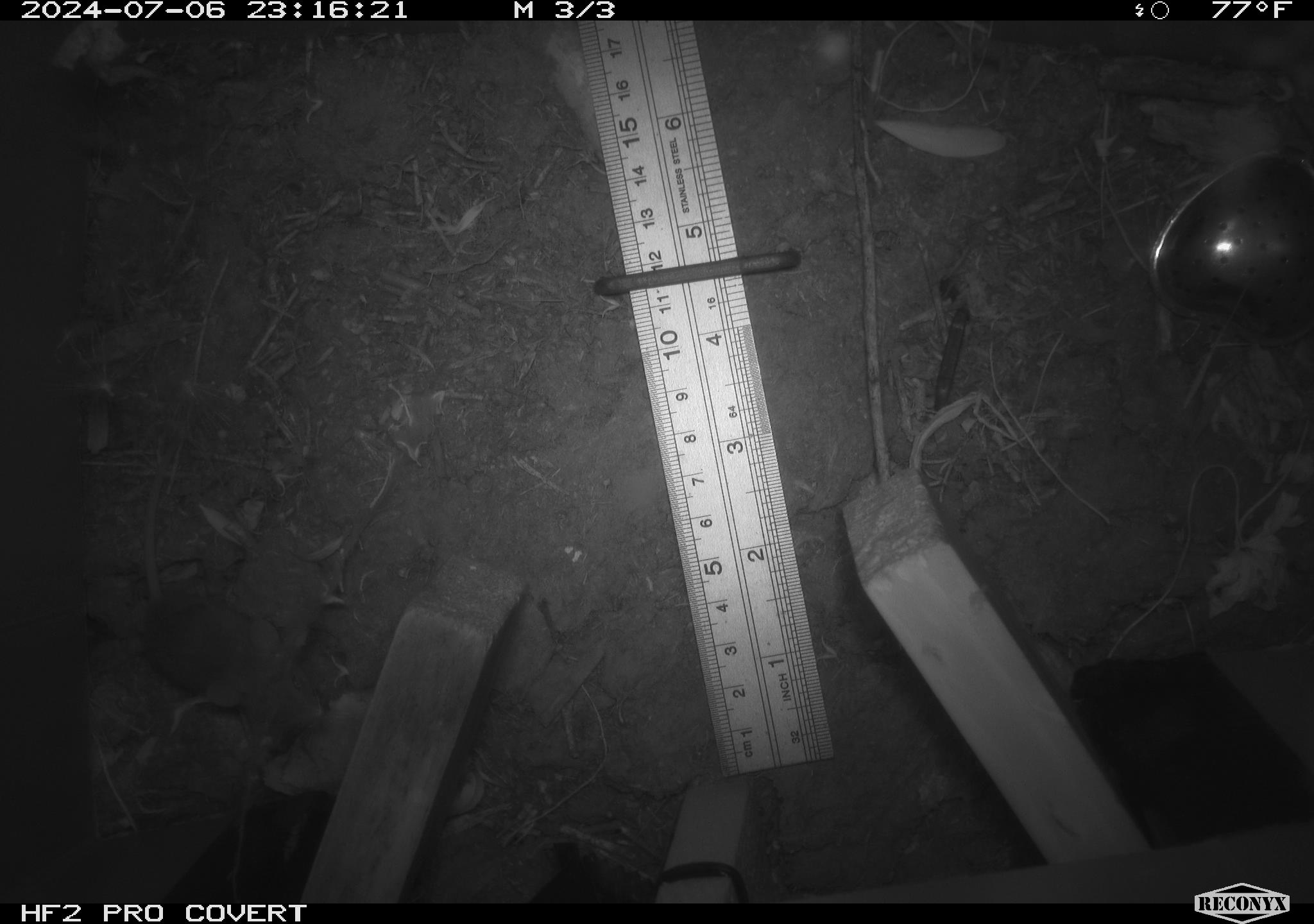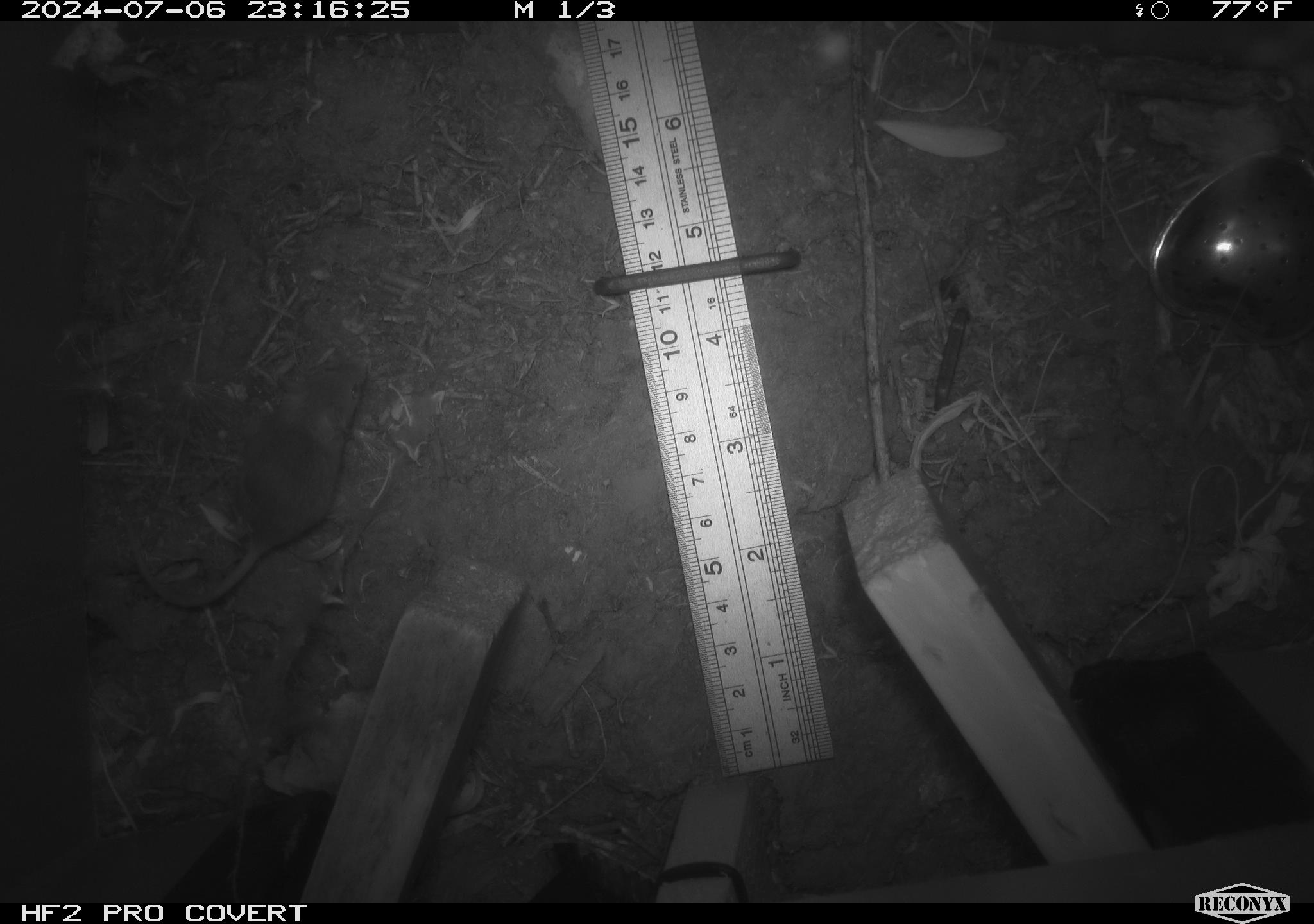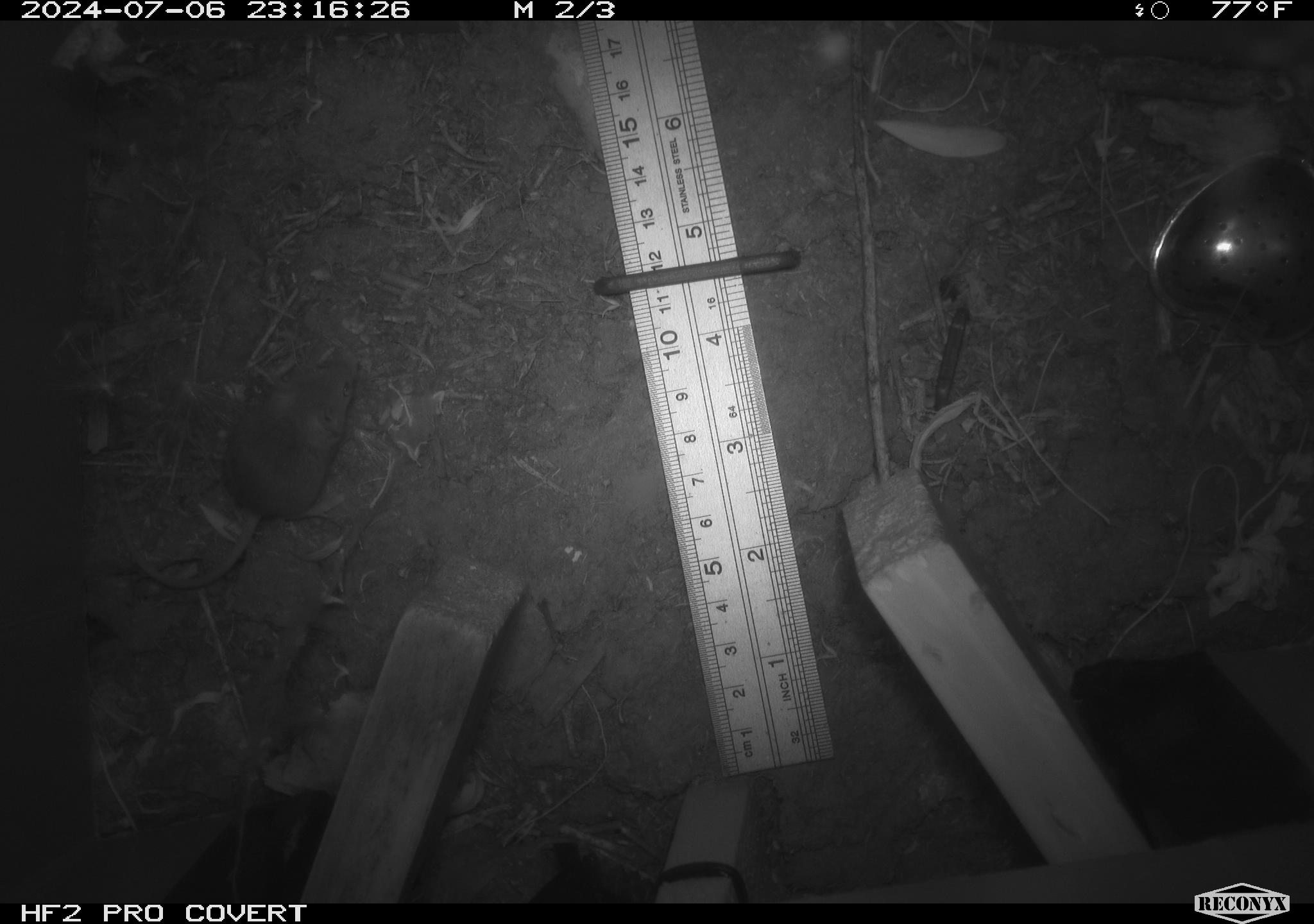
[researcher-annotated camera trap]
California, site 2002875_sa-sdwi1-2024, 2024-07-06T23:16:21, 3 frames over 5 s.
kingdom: Animalia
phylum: Chordata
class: Mammalia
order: Rodentia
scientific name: Rodentia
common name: mouse species